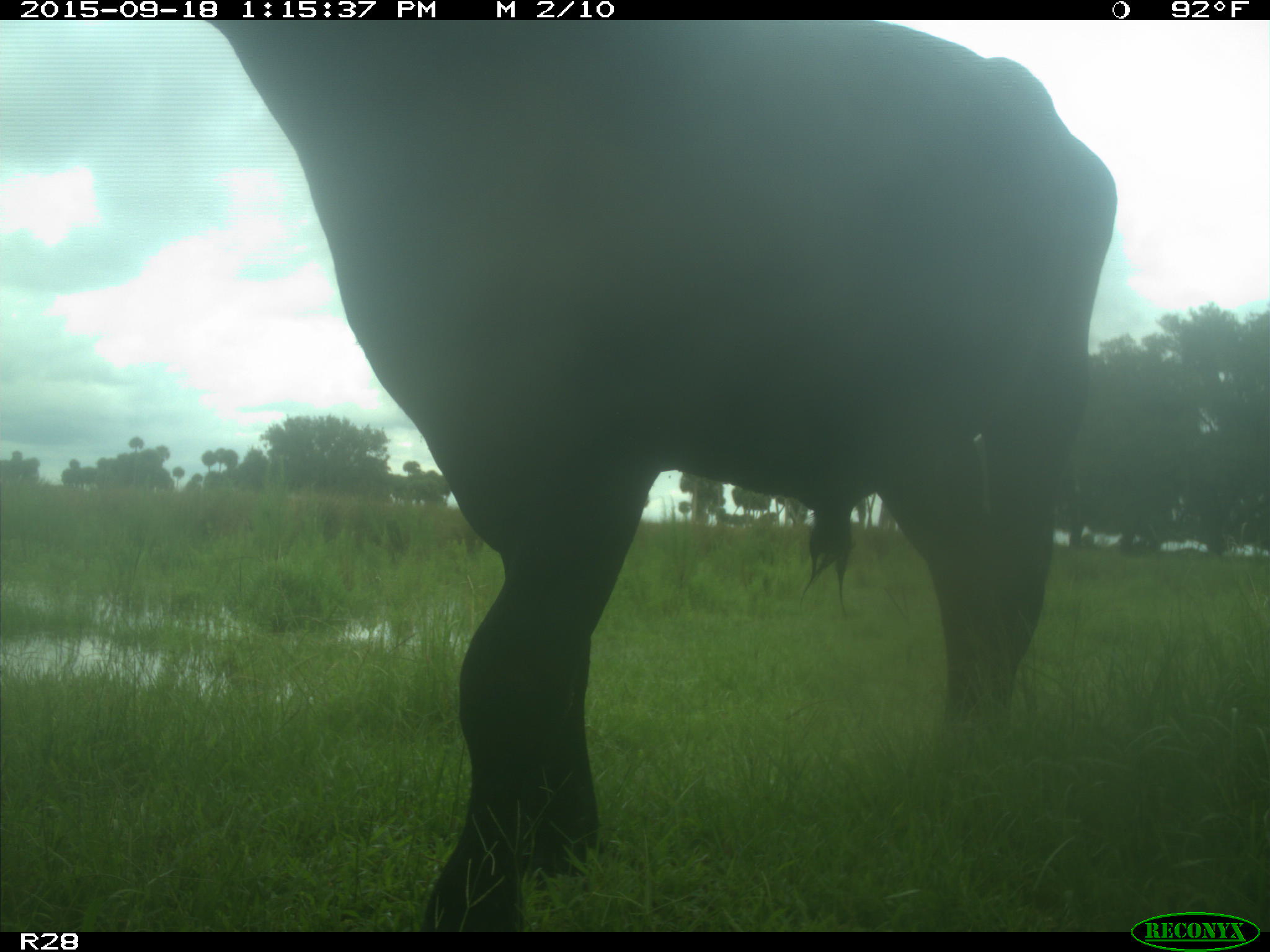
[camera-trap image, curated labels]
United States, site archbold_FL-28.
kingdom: Animalia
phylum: Chordata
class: Mammalia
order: Artiodactyla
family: Bovidae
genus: Bos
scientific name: Bos taurus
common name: domestic cow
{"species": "Bos taurus (domestic cow)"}